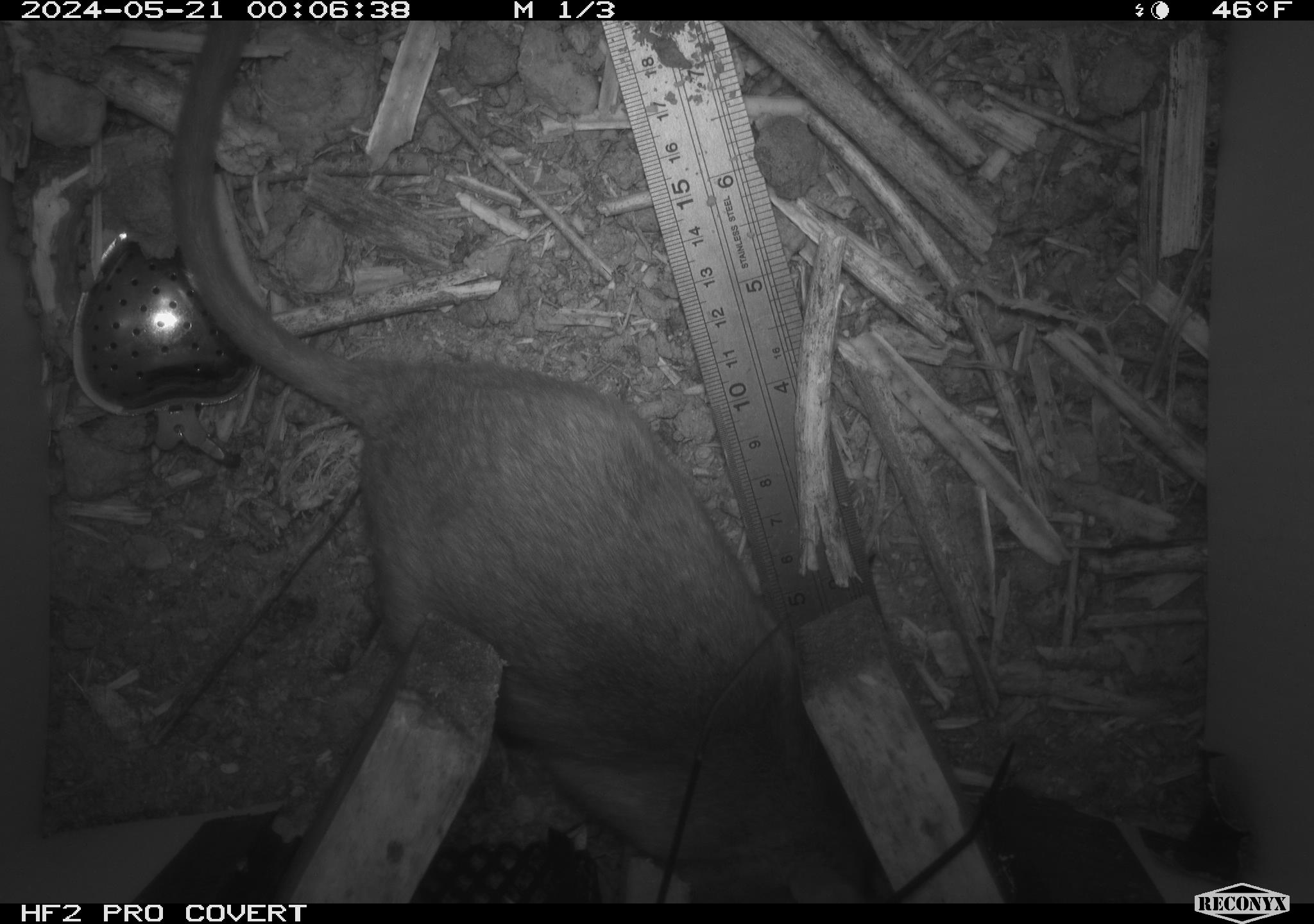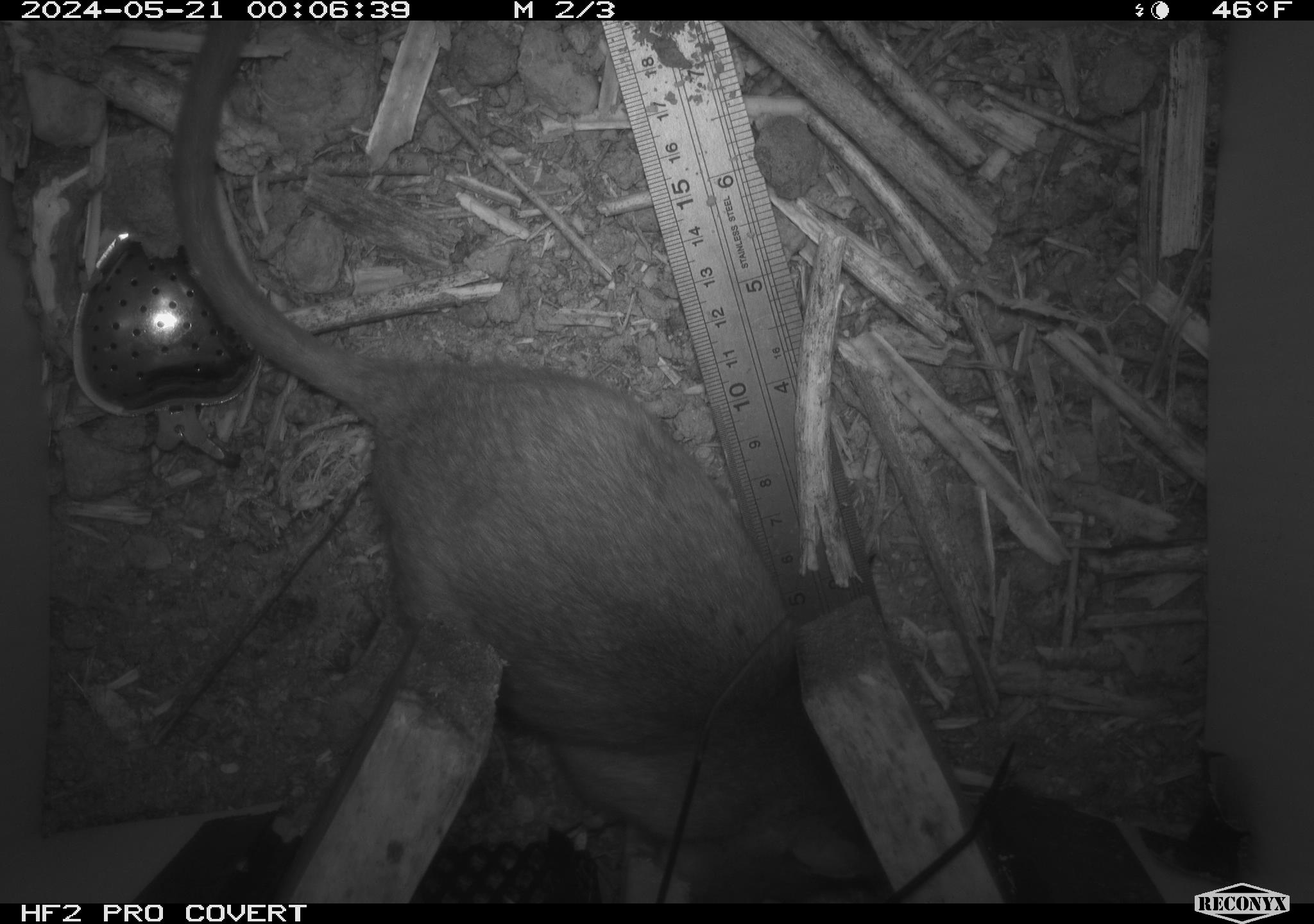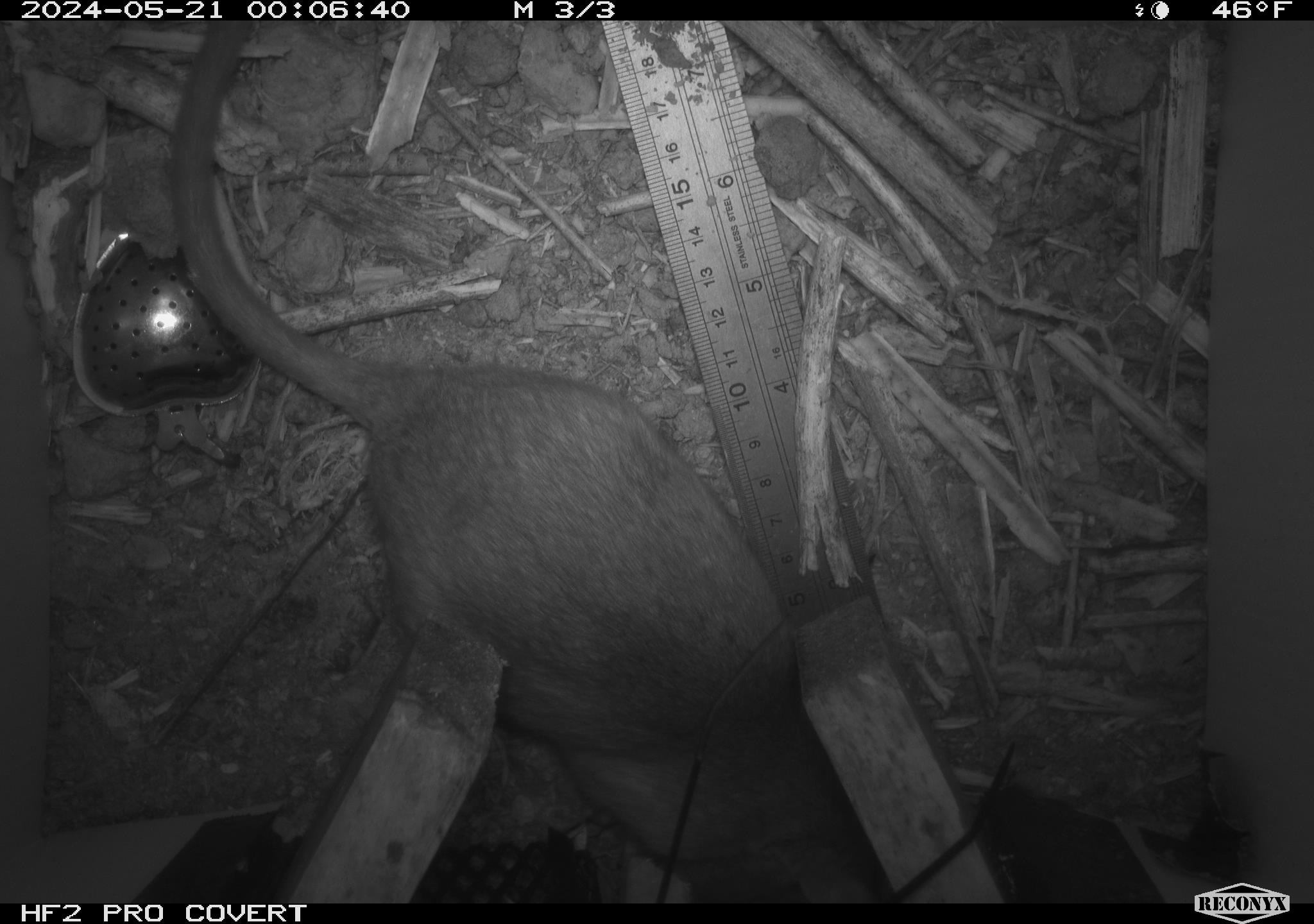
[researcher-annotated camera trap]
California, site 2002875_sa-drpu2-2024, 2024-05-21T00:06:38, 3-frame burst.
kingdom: Animalia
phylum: Chordata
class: Mammalia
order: Rodentia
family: Cricetidae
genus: Neotoma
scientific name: Neotoma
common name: pack rat or woodrat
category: neotoma species